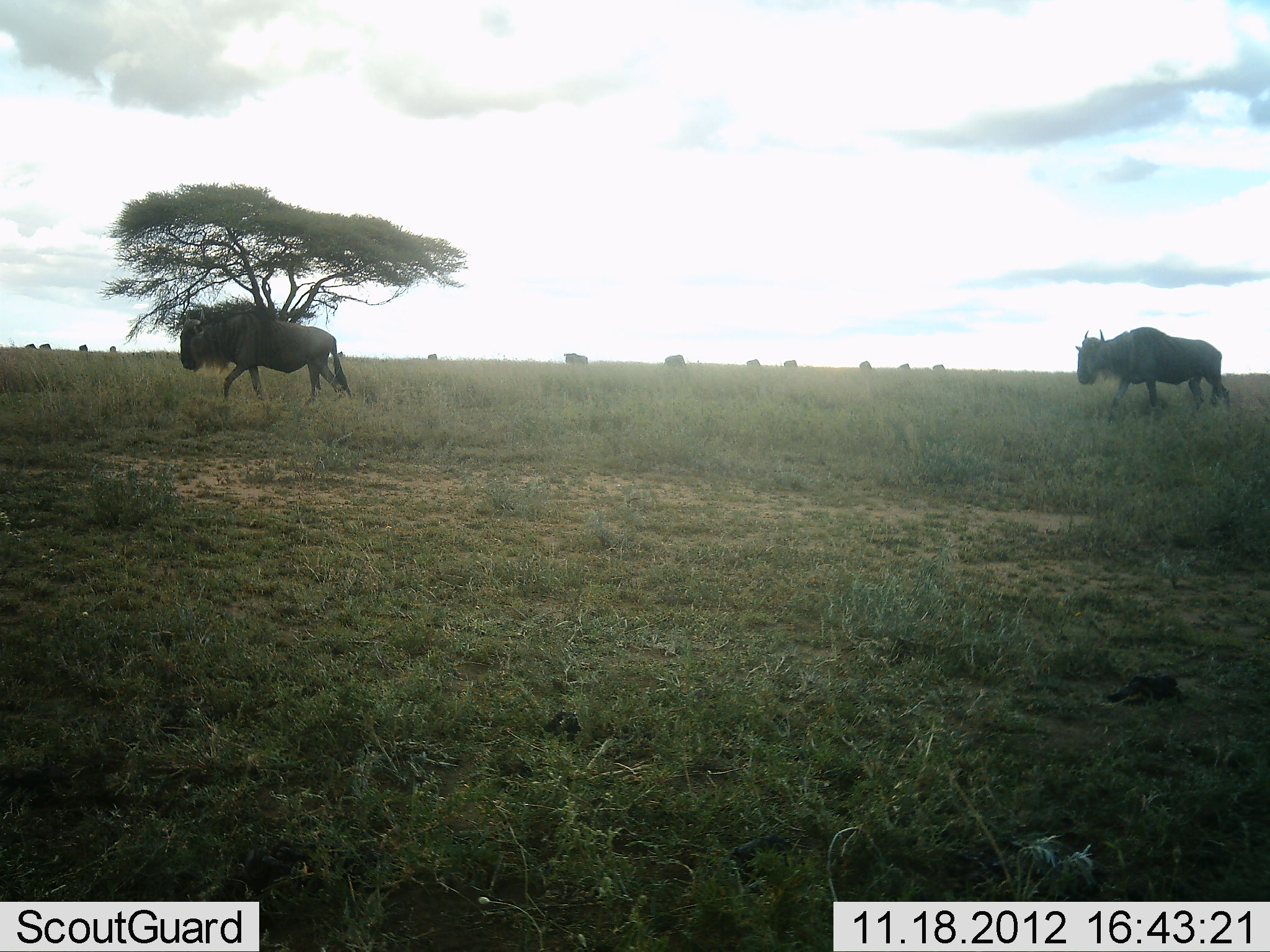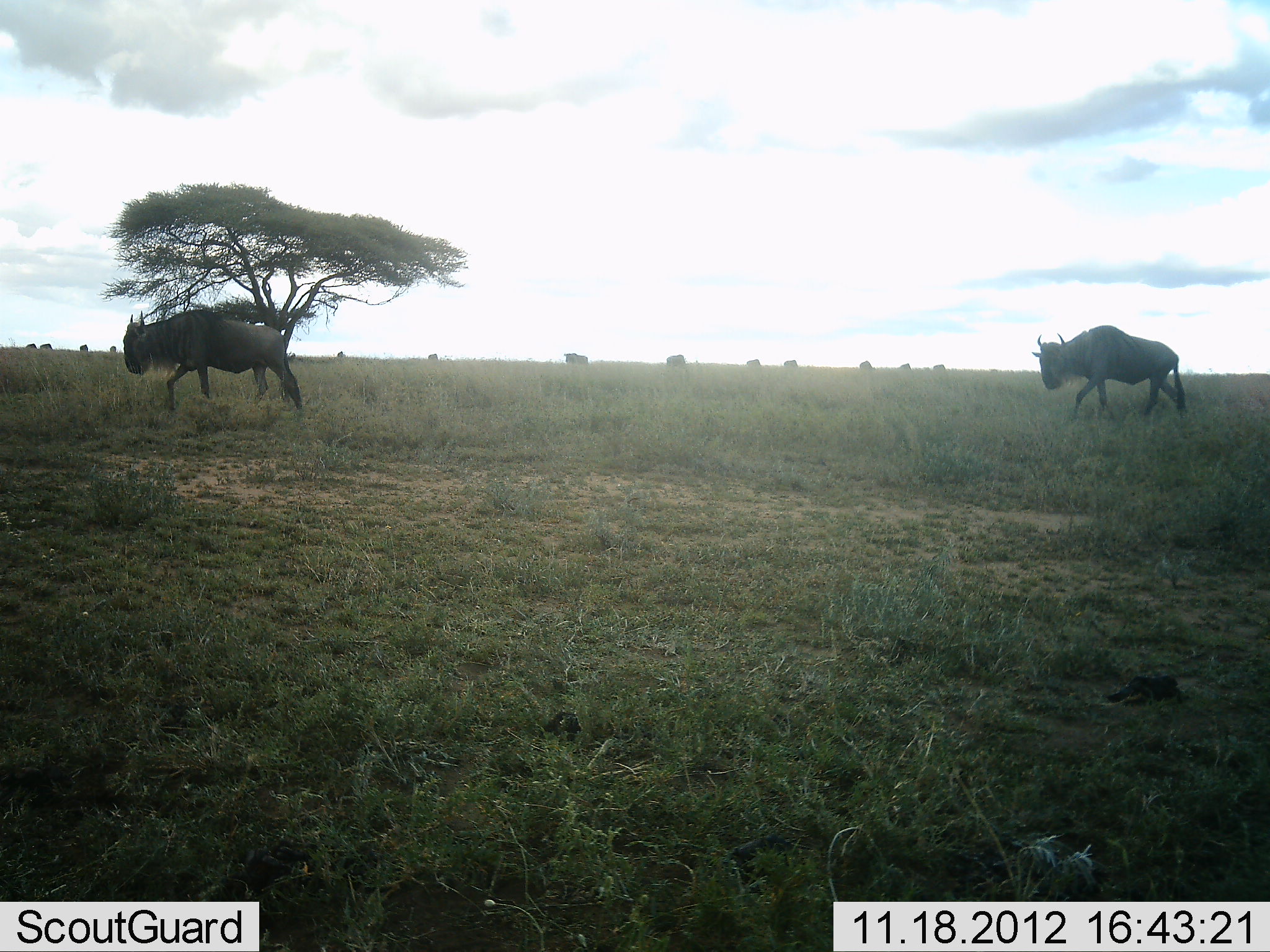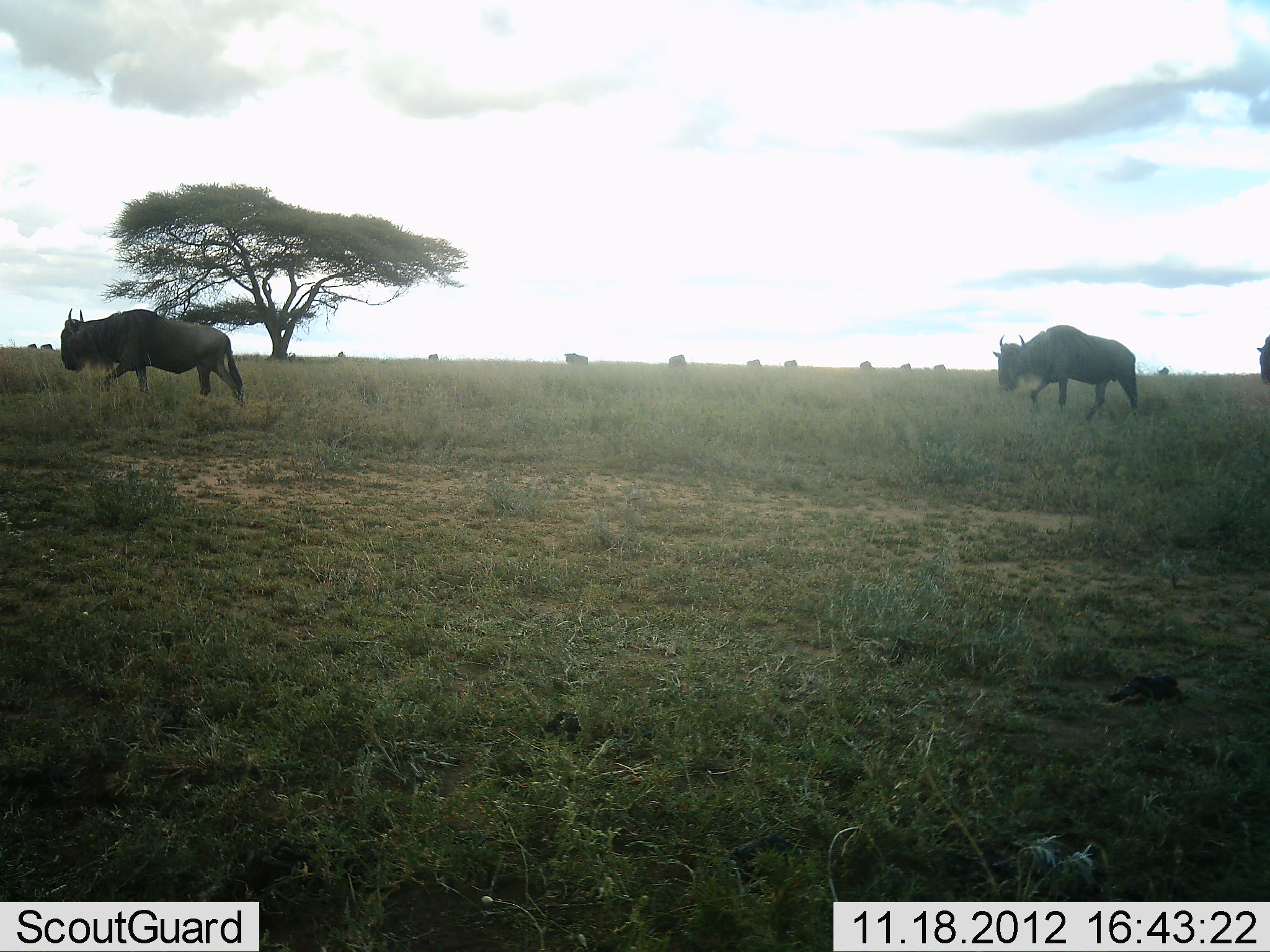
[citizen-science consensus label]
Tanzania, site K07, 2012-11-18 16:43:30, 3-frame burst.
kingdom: Animalia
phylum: Chordata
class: Mammalia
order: Artiodactyla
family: Bovidae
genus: Connochaetes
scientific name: Connochaetes taurinus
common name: blue wildebeest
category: wildebeest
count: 3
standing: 30%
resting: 0%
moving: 100%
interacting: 0%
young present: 0%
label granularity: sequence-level